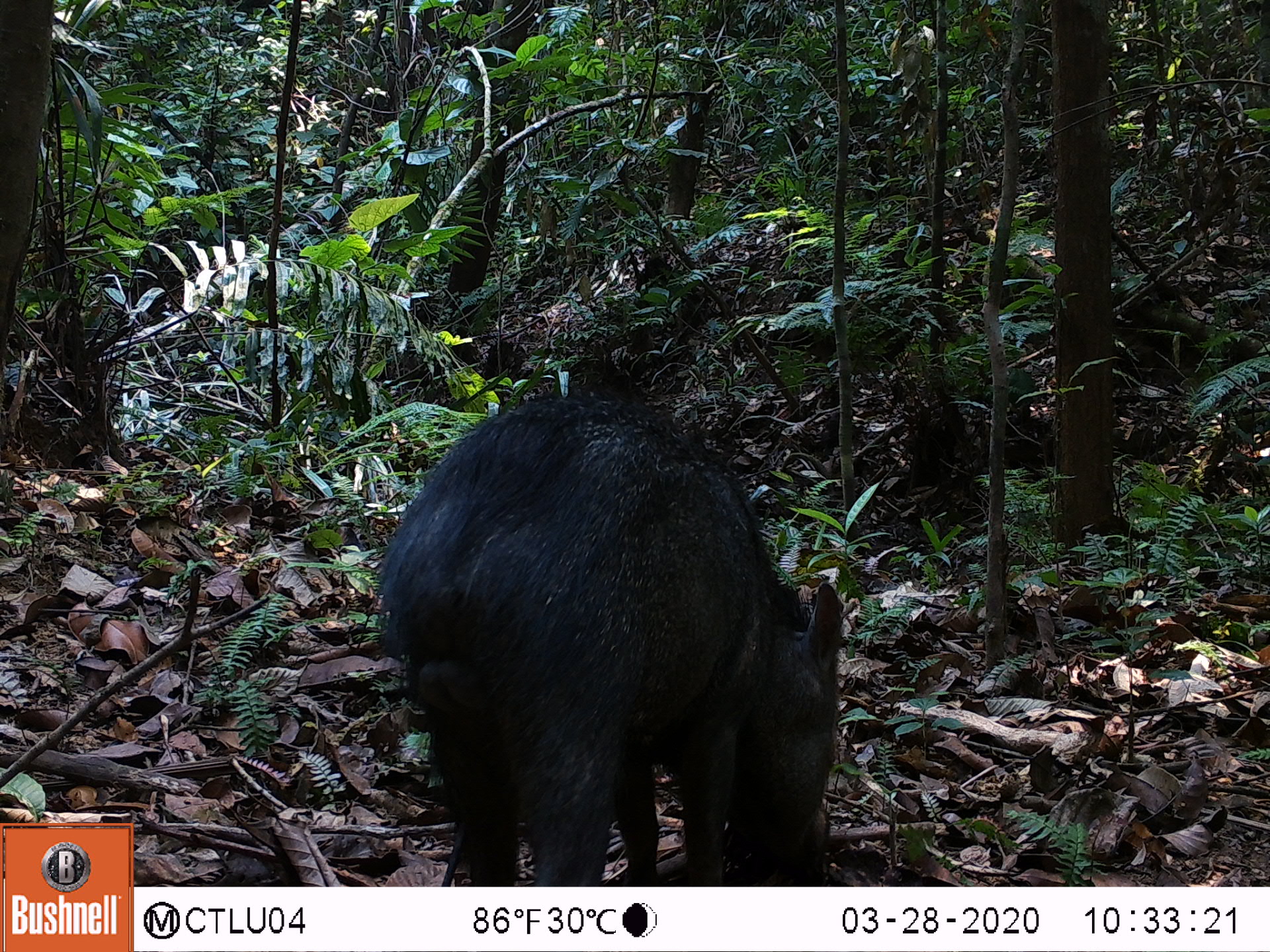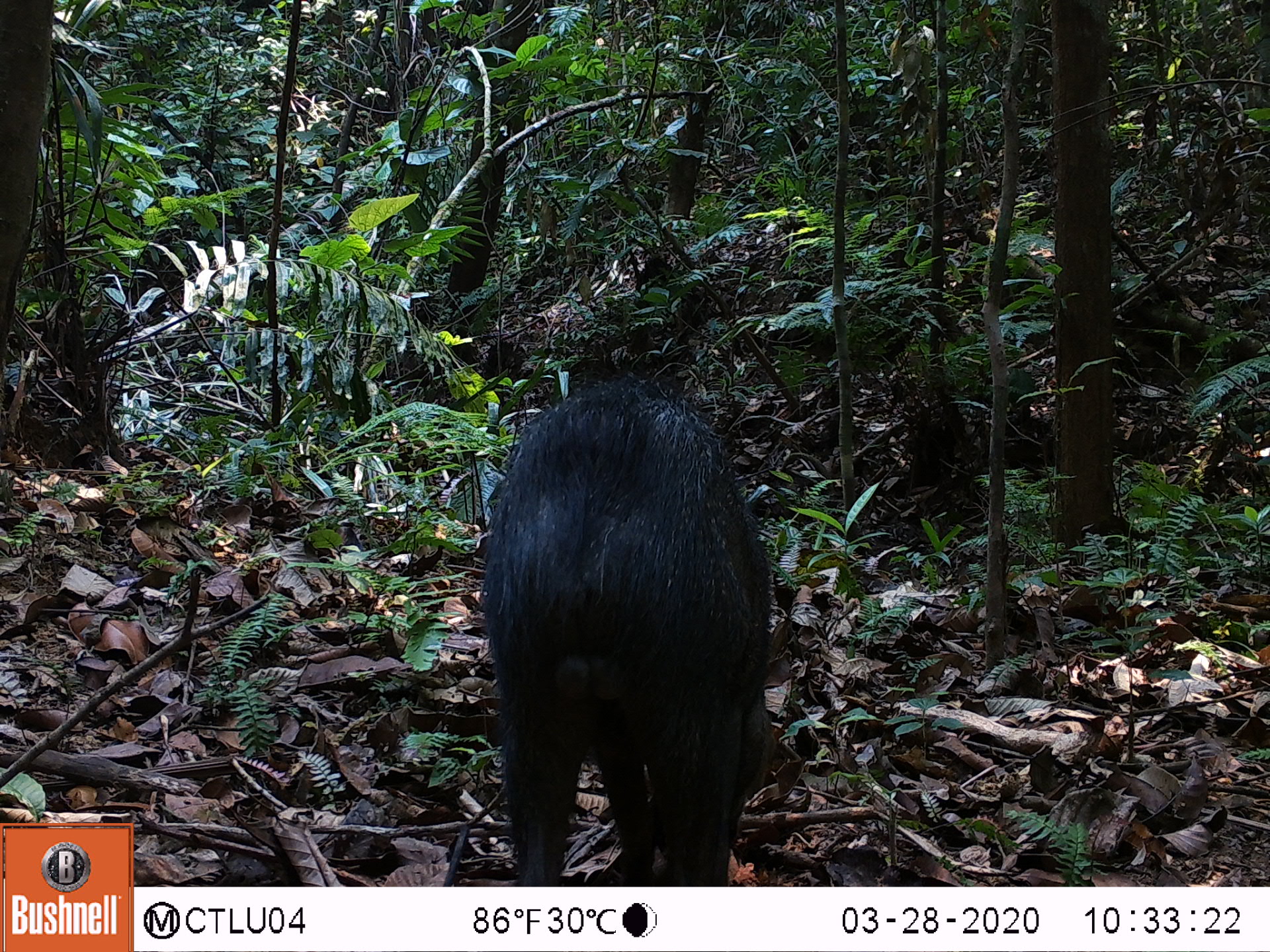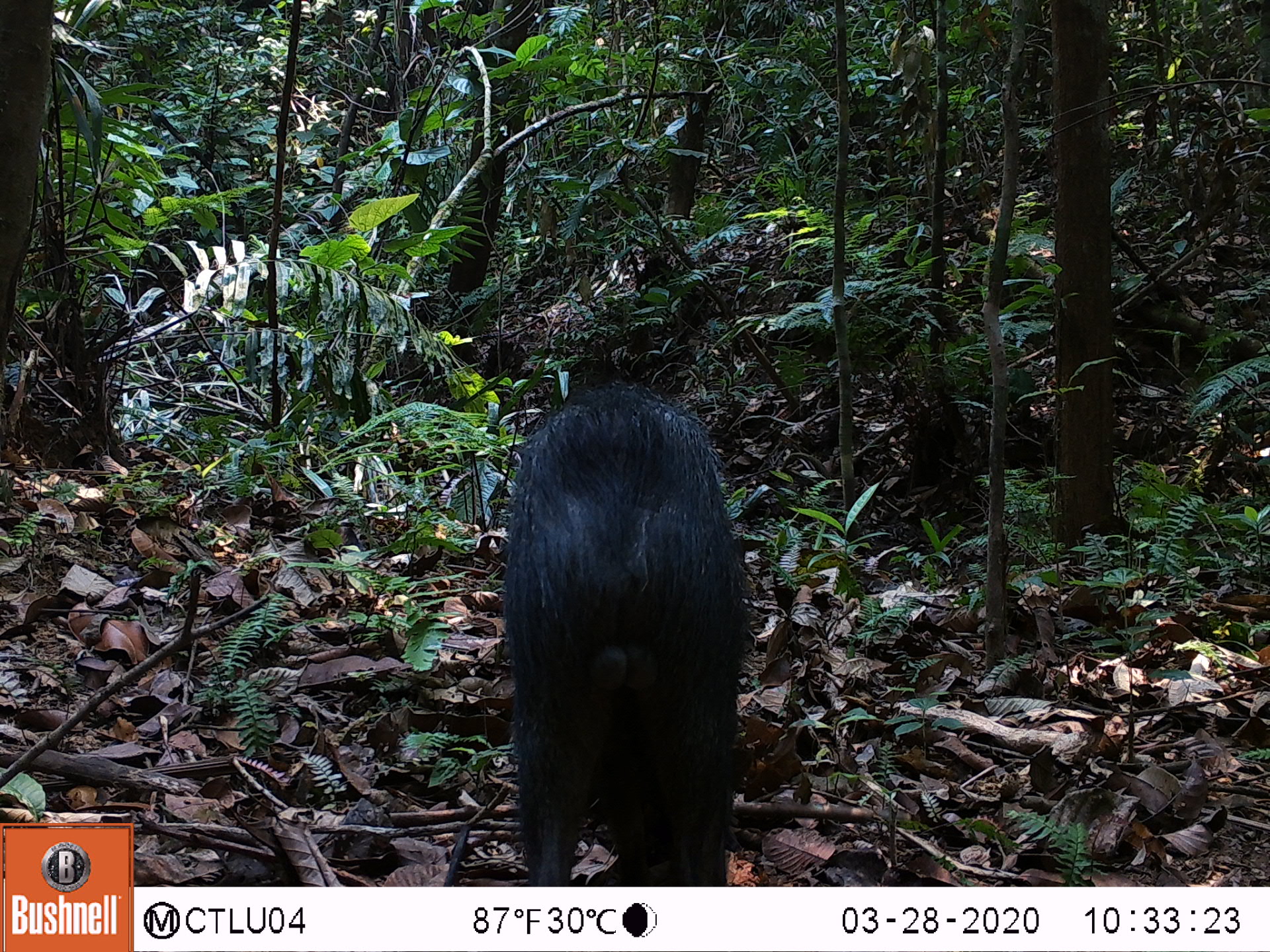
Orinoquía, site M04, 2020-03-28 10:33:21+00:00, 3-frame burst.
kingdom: Animalia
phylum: Chordata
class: Mammalia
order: Artiodactyla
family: Tayassuidae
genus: Pecari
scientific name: Pecari tajacu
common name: collared peccary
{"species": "collared peccary (Pecari tajacu)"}